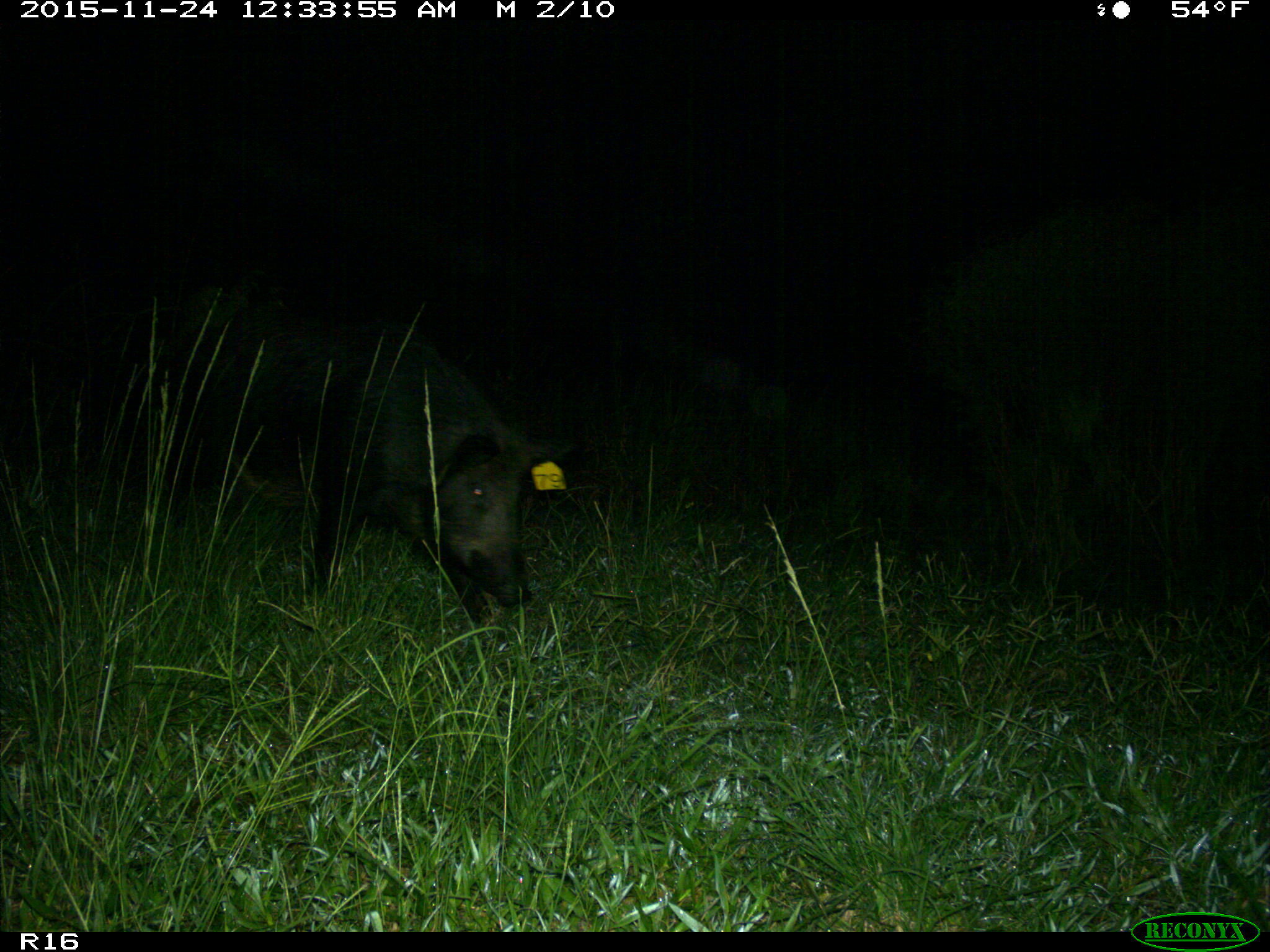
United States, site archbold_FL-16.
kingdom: Animalia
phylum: Chordata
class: Mammalia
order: Artiodactyla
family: Suidae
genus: Sus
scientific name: Sus scrofa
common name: wild boar